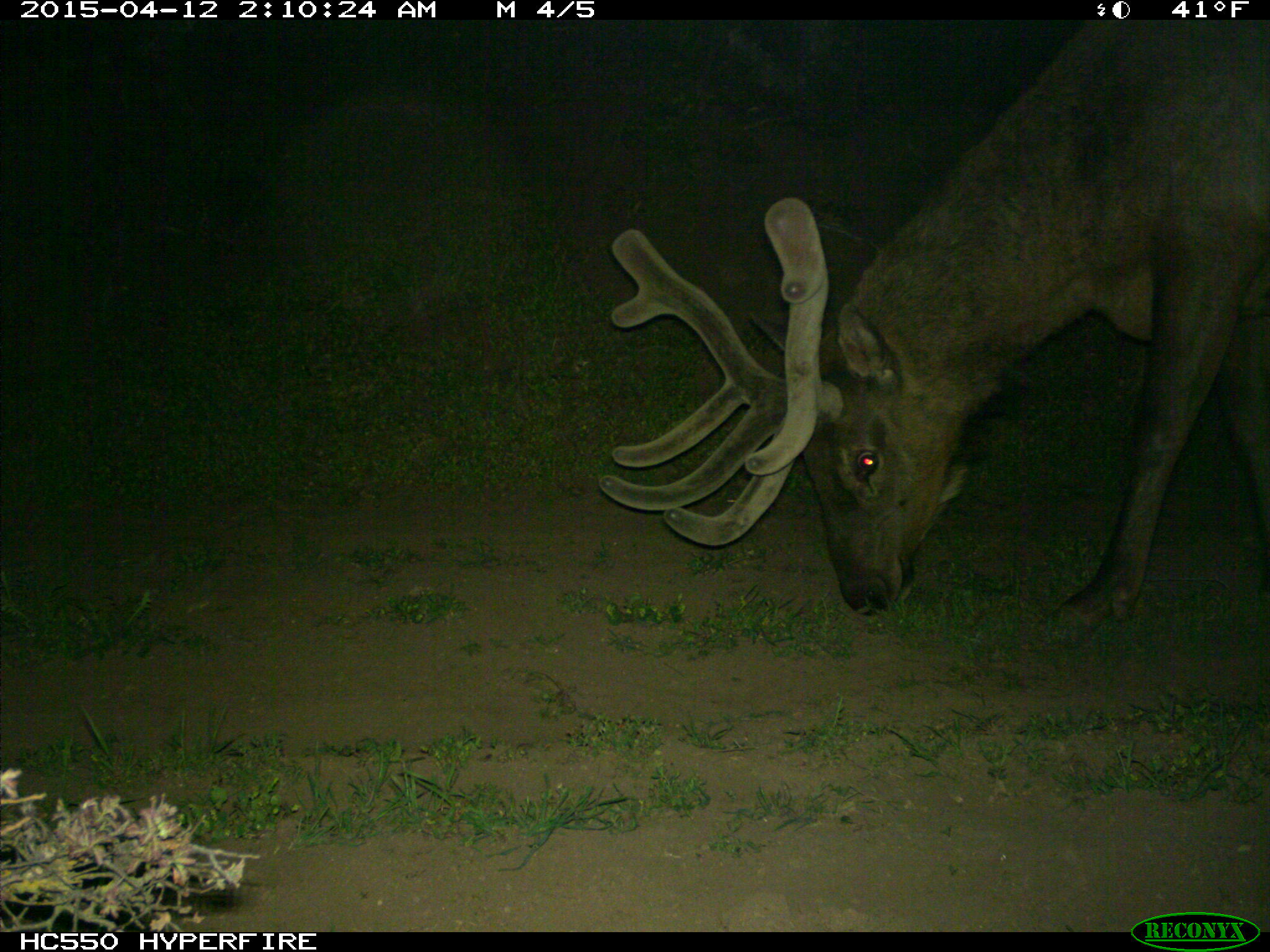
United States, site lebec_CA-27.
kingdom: Animalia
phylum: Chordata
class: Mammalia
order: Artiodactyla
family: Cervidae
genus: Cervus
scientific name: Cervus canadensis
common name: elk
Cervus canadensis (elk).